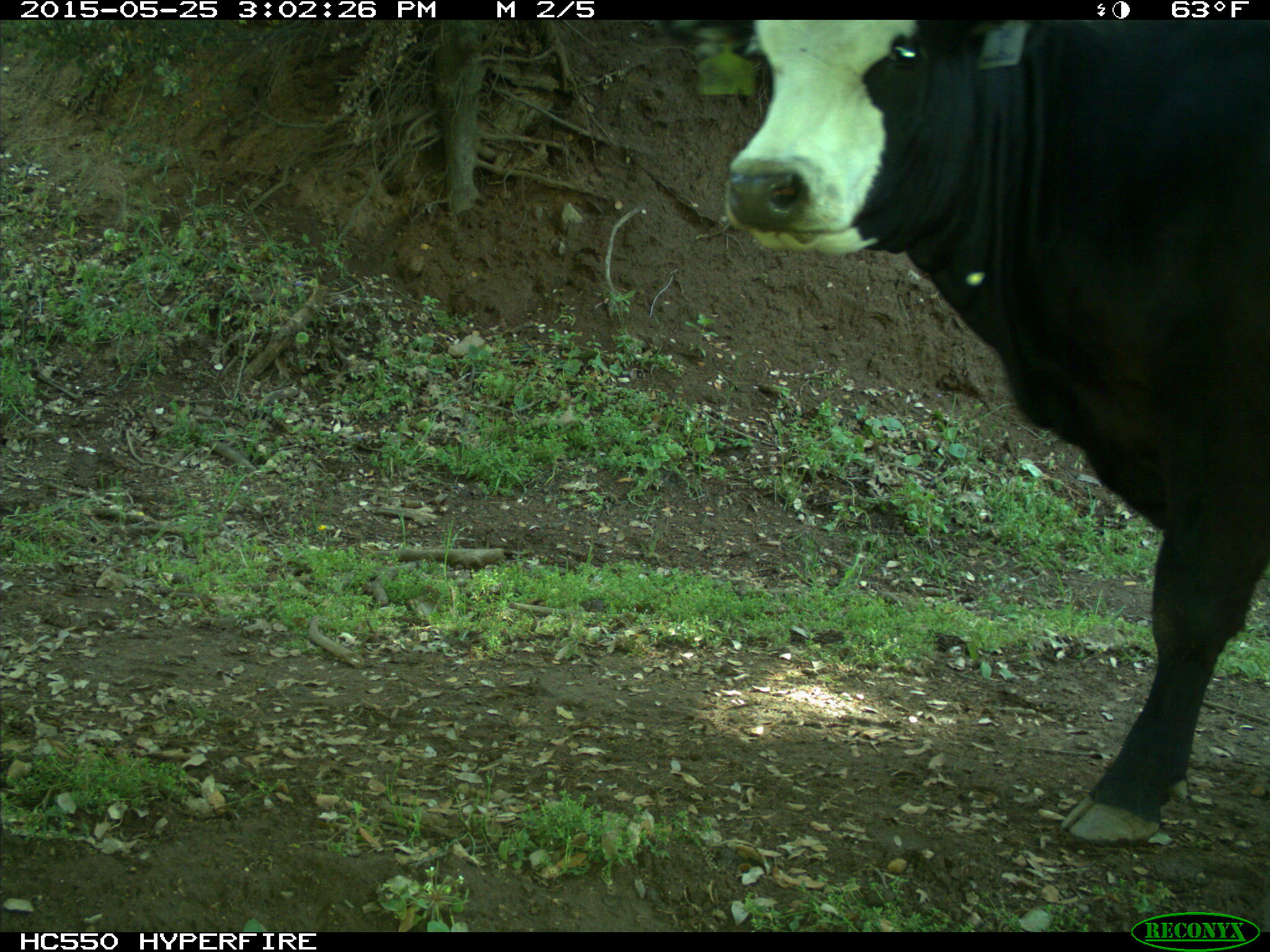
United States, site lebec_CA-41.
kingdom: Animalia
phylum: Chordata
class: Mammalia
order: Artiodactyla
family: Bovidae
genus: Bos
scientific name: Bos taurus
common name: domestic cow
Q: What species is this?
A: Bos taurus (domestic cow).